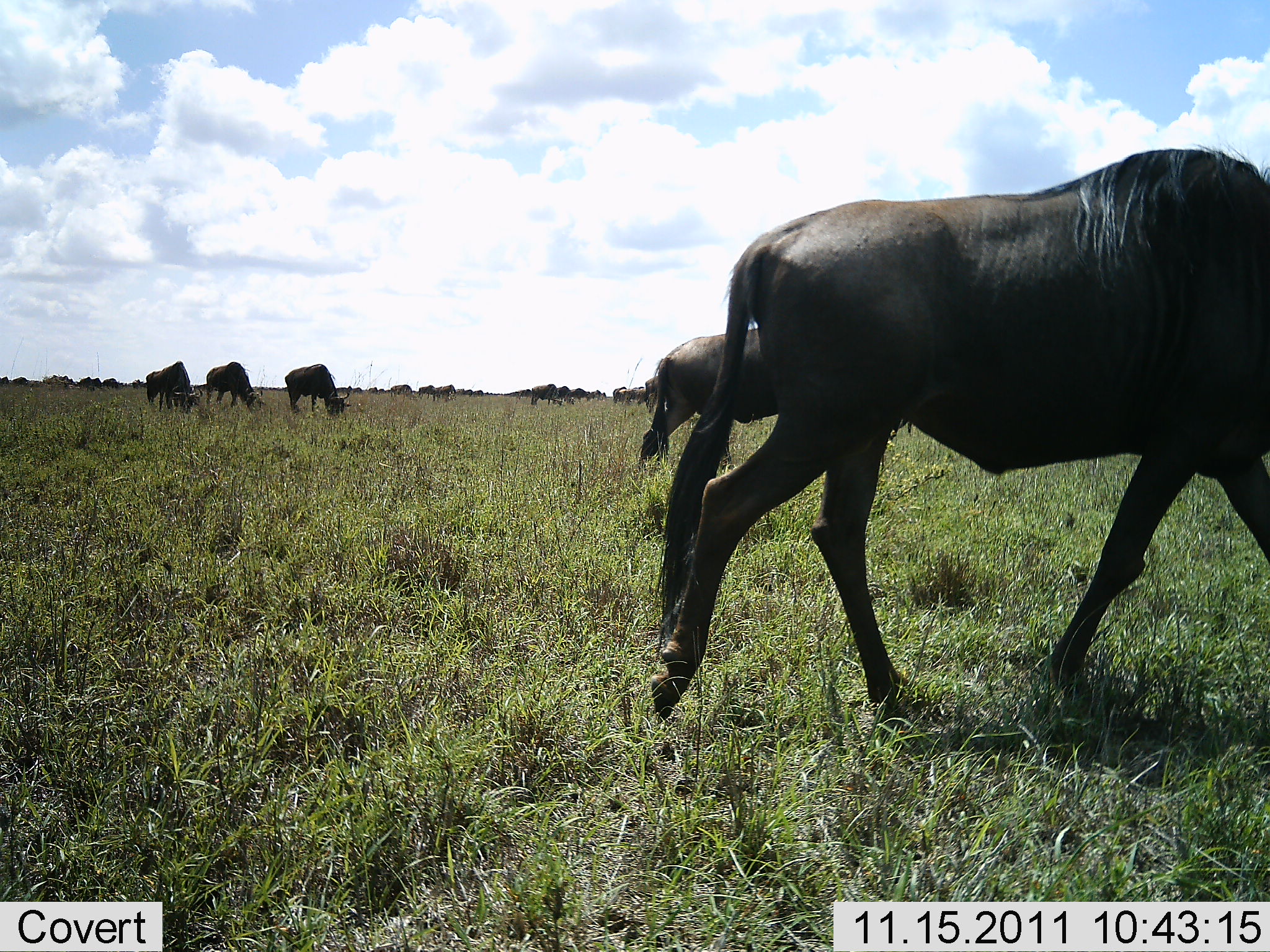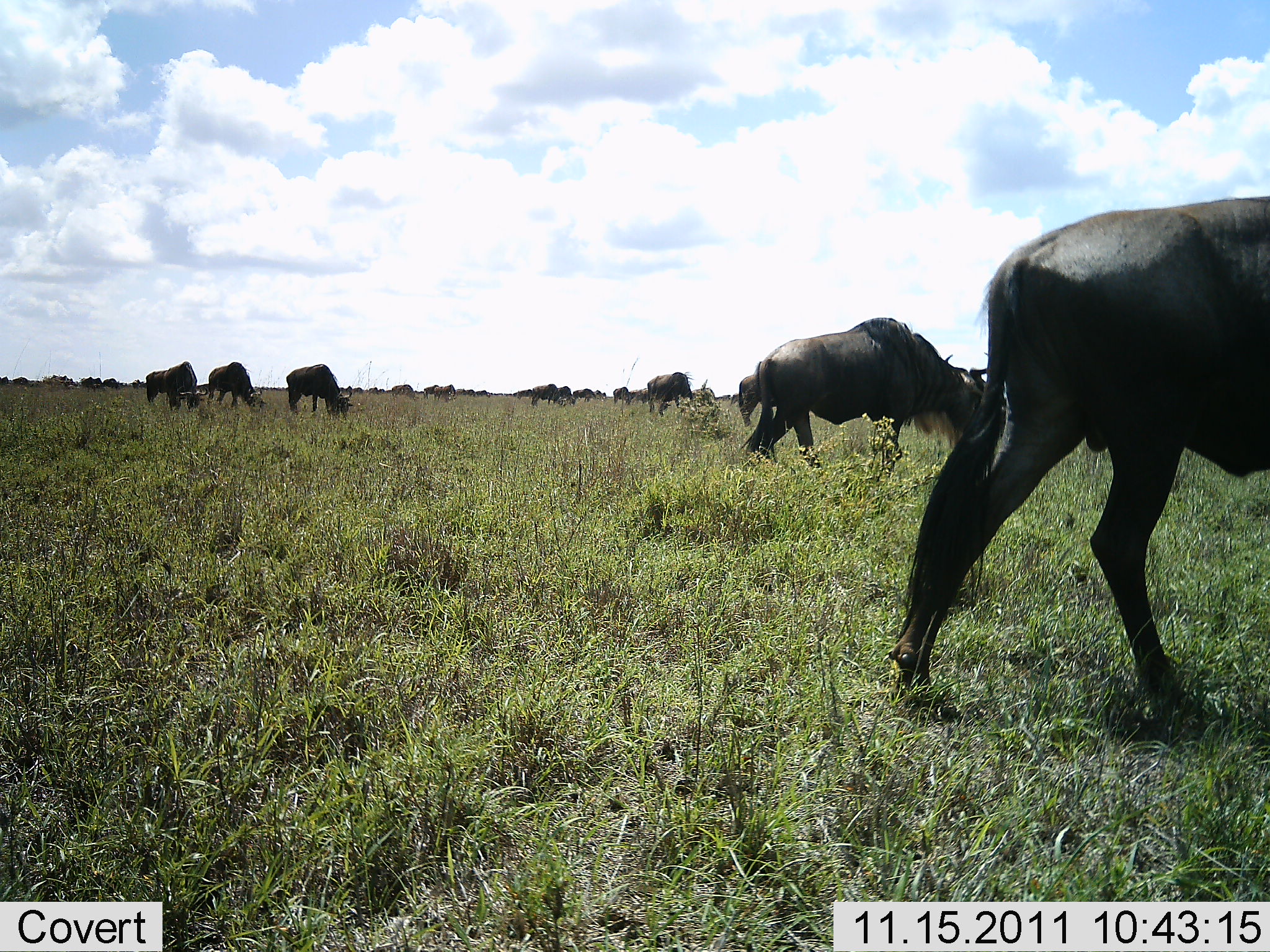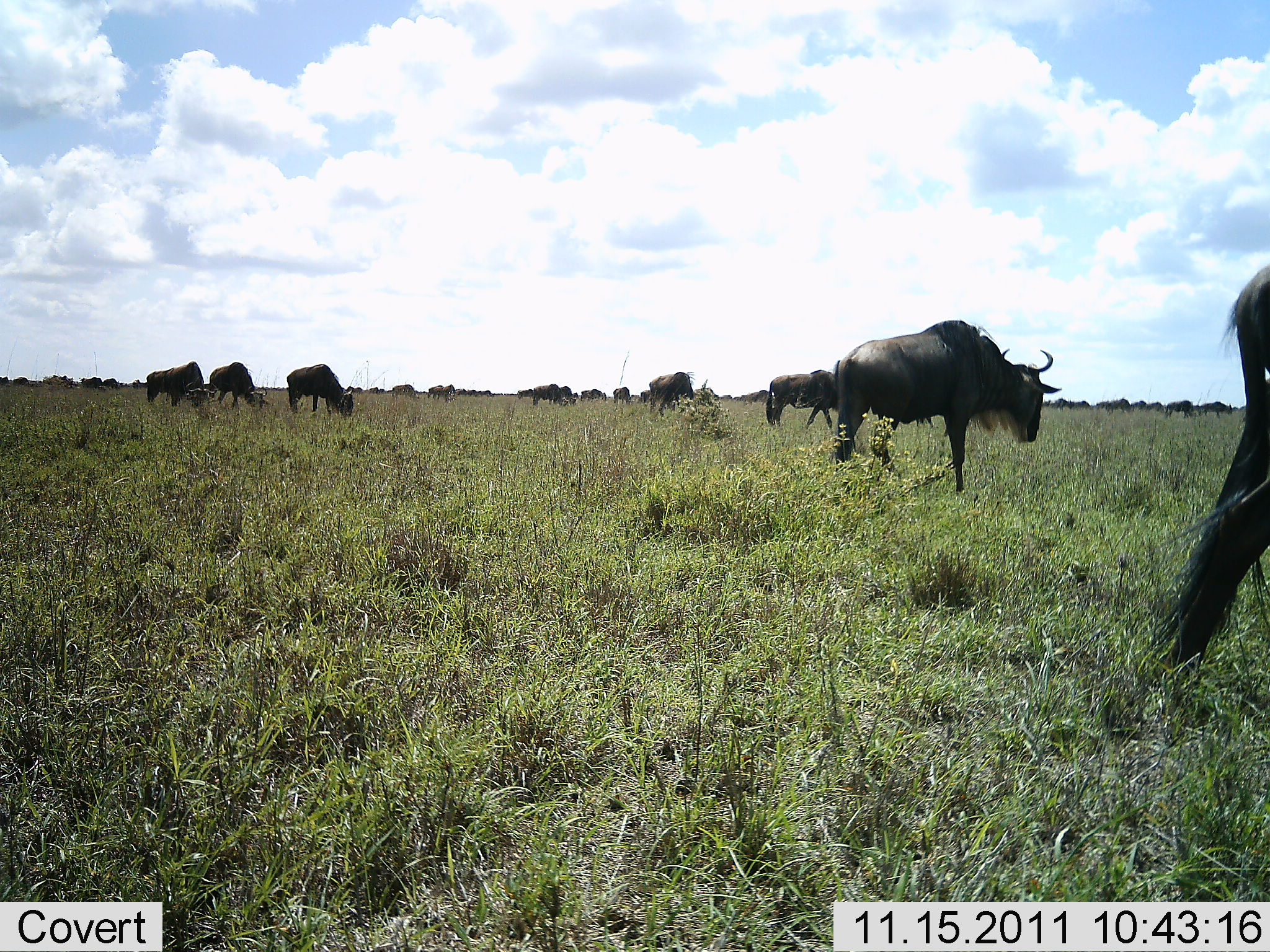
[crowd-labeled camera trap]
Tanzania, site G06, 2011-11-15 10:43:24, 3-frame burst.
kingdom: Animalia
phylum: Chordata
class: Mammalia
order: Artiodactyla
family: Bovidae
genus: Connochaetes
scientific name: Connochaetes taurinus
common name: blue wildebeest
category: wildebeest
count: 11-50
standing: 73%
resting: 0%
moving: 73%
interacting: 0%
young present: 0%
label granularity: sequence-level